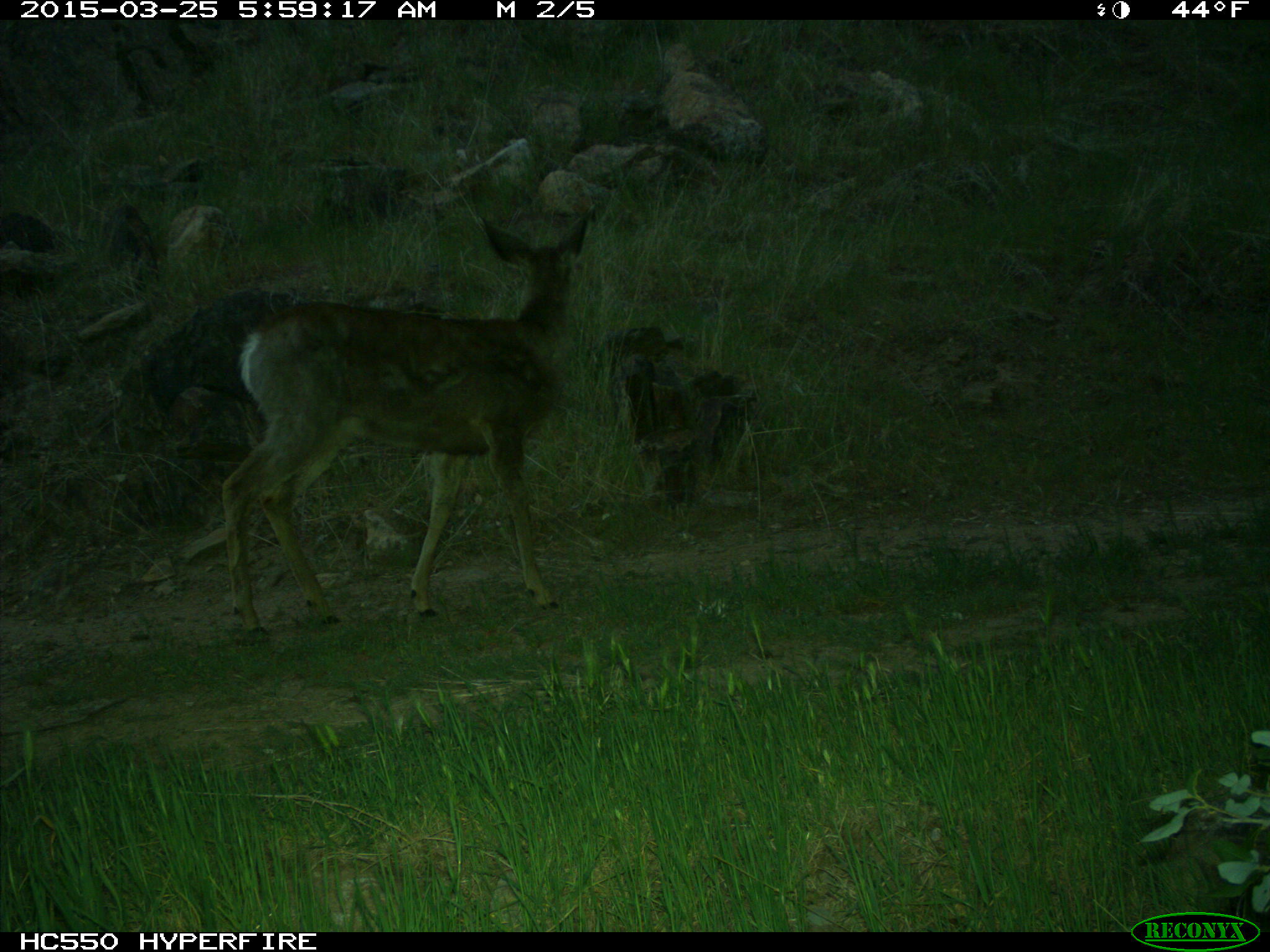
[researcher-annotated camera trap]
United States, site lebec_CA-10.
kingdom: Animalia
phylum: Chordata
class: Mammalia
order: Artiodactyla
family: Cervidae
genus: Odocoileus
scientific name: Odocoileus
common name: deer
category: unidentified deer